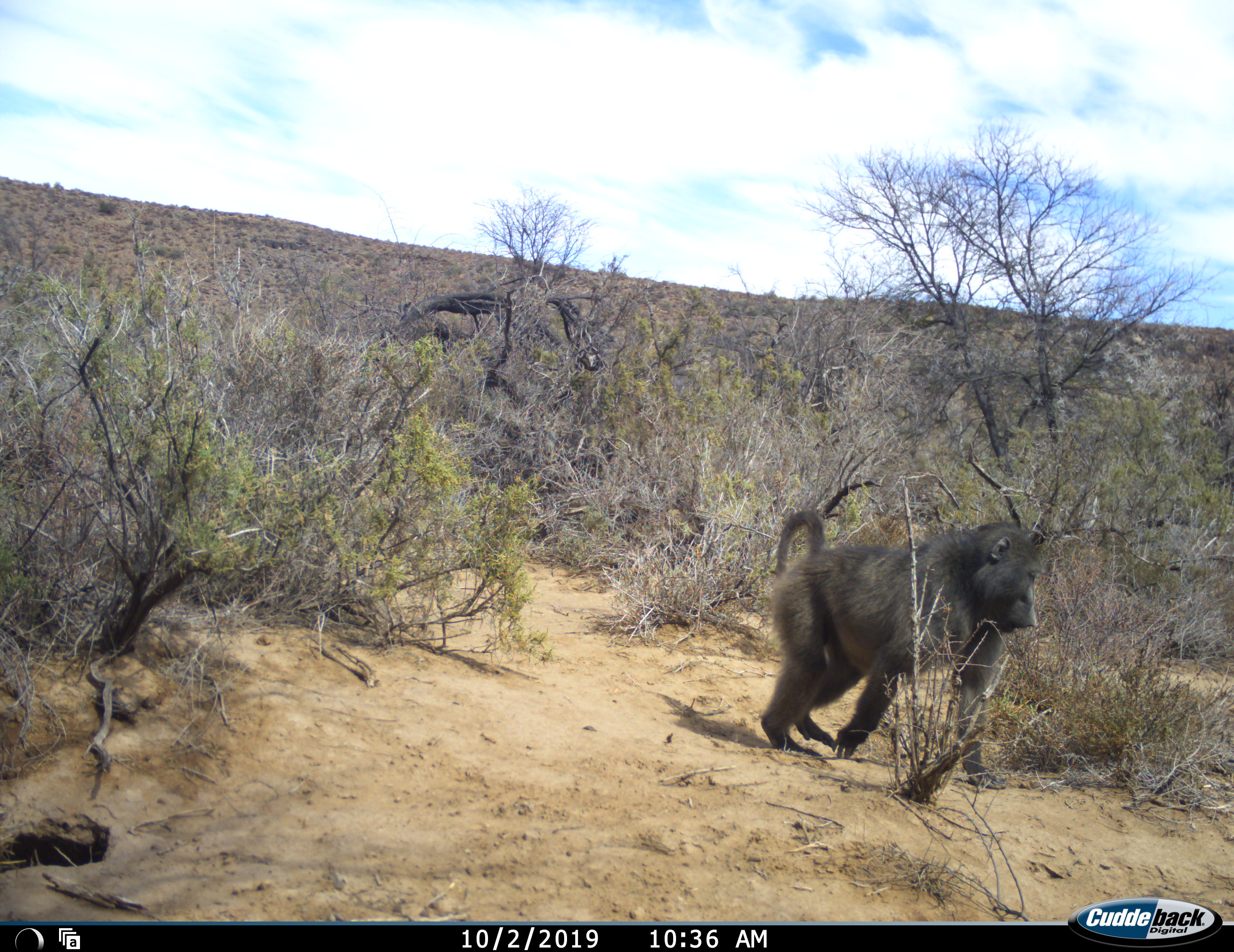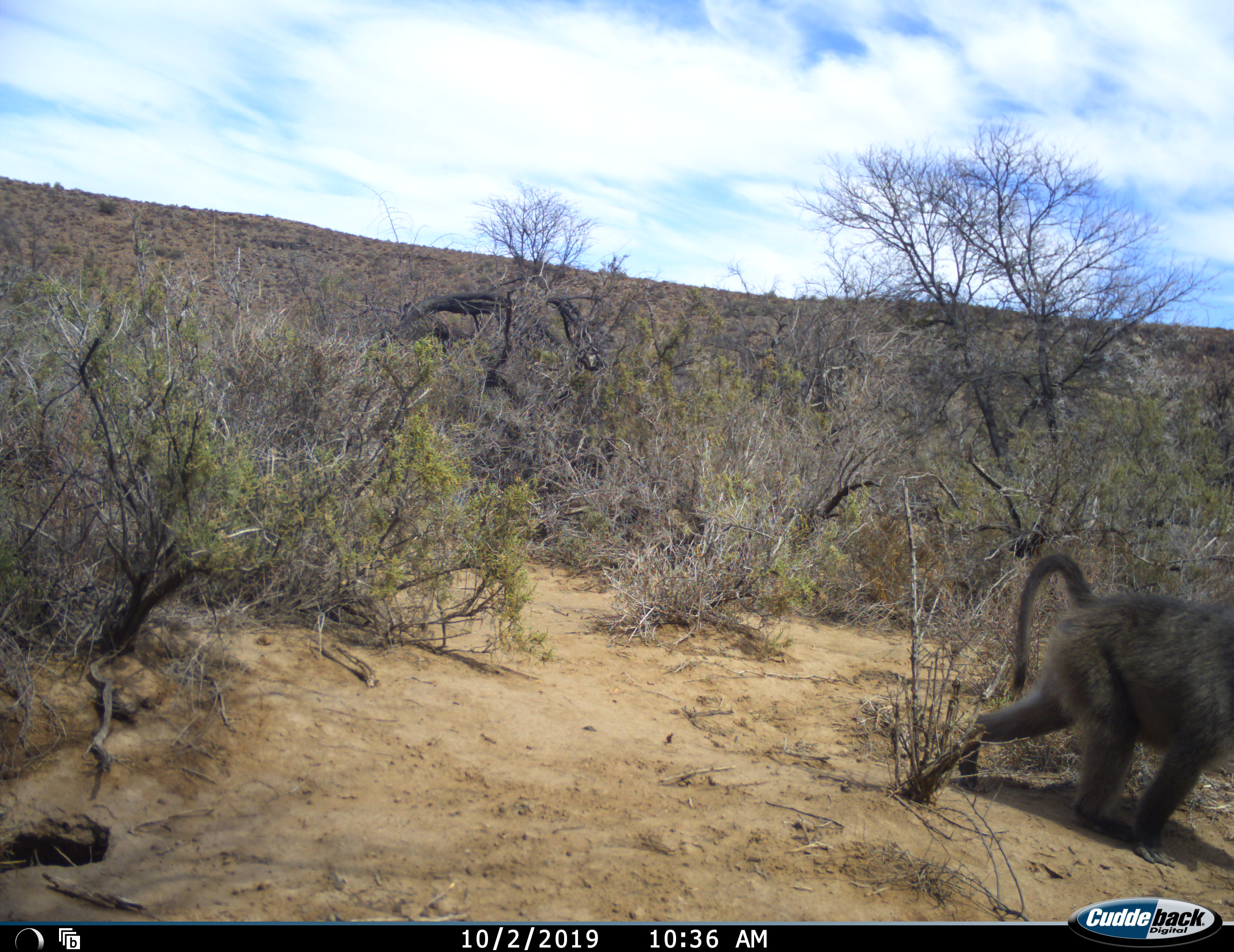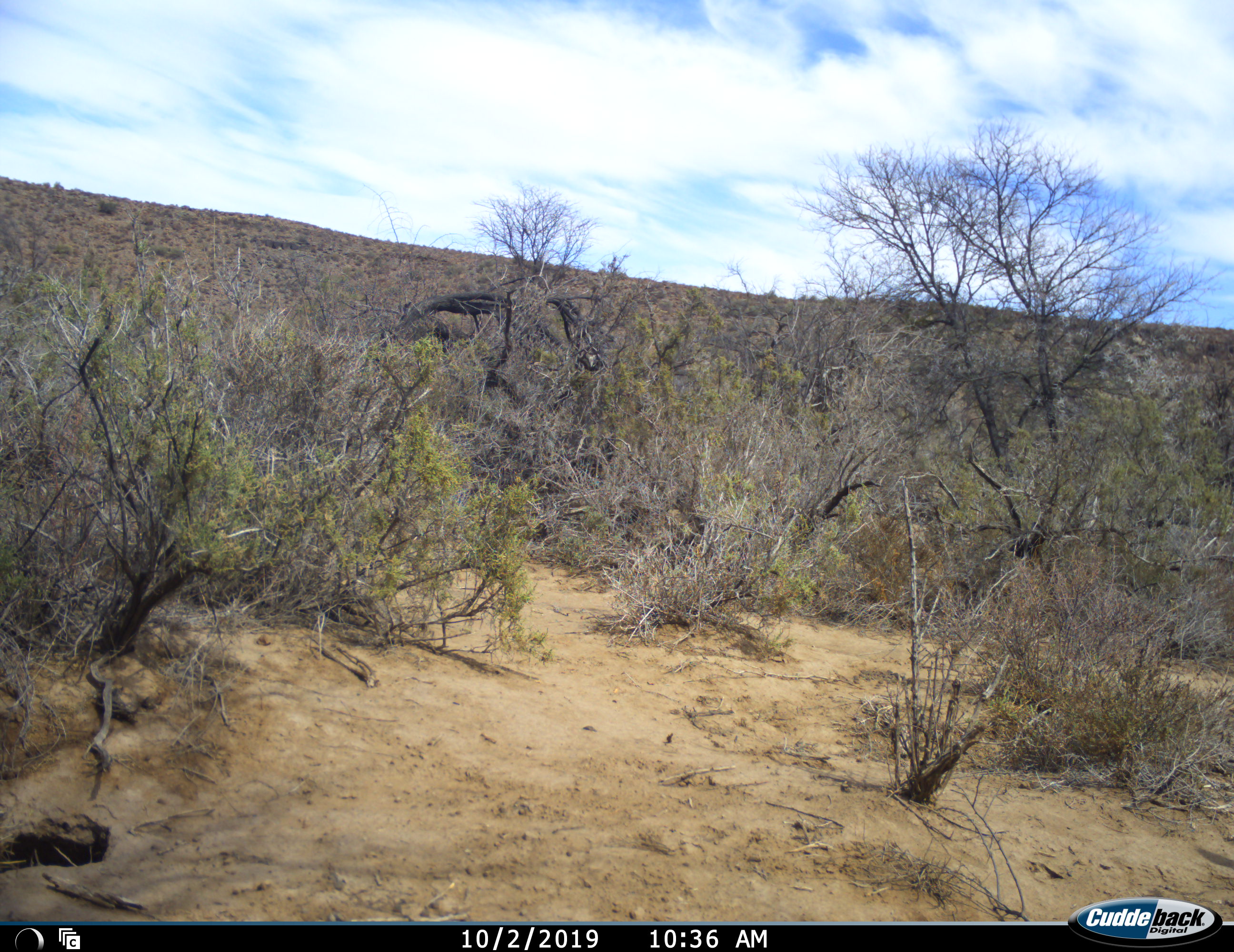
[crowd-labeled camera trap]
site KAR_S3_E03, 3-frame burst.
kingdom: Animalia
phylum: Chordata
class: Mammalia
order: Primates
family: Cercopithecidae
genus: Papio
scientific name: Papio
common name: baboon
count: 1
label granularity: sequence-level